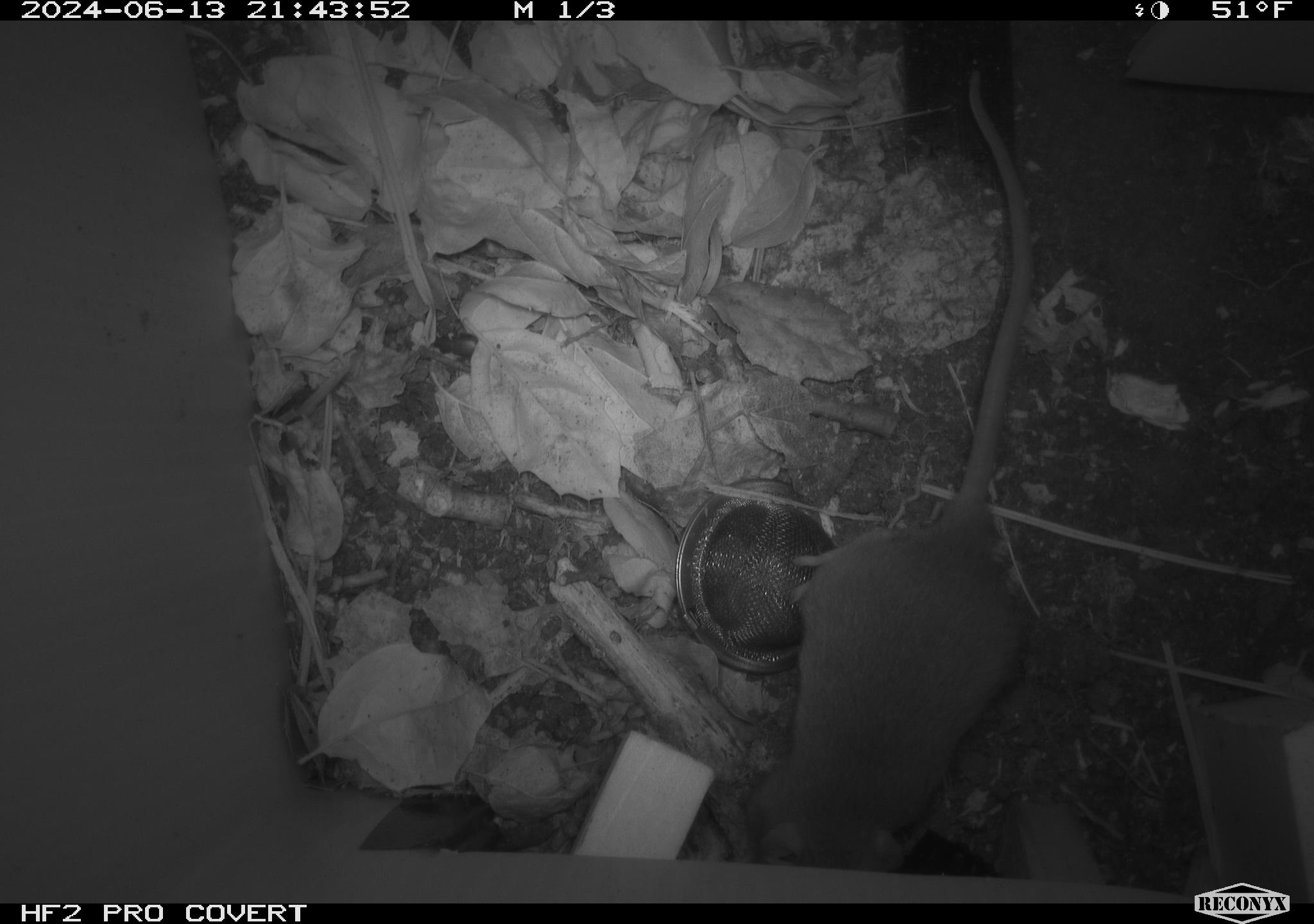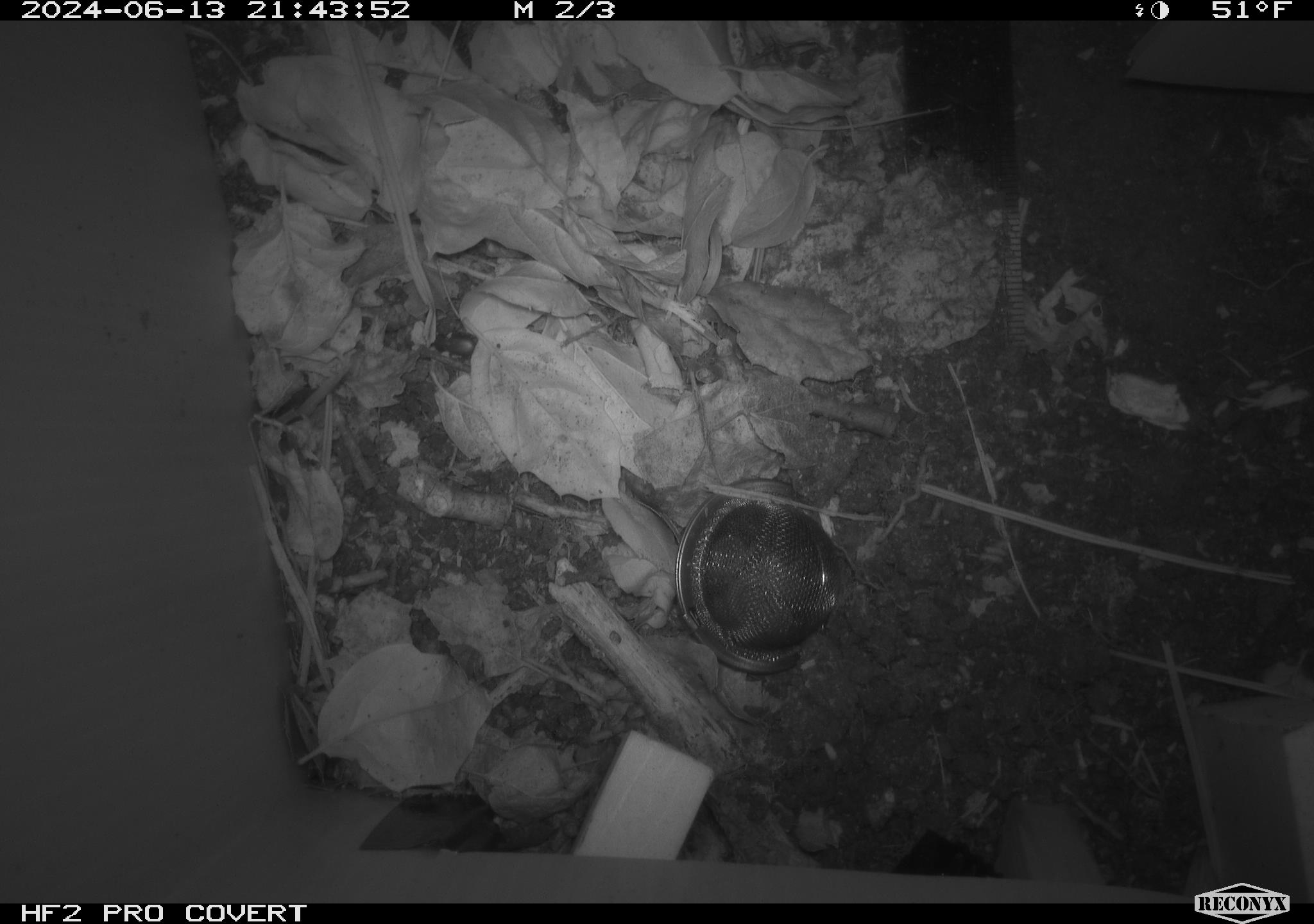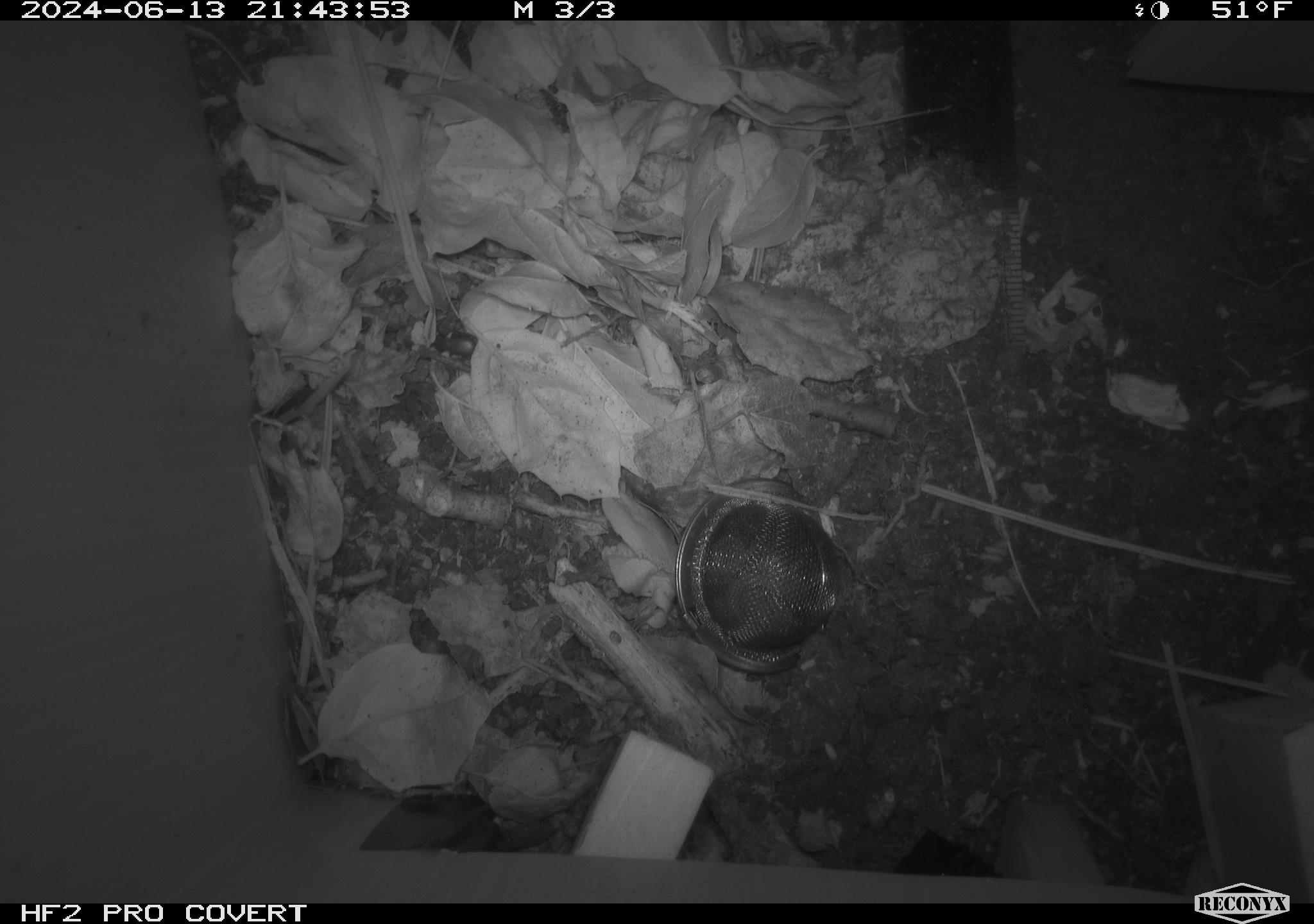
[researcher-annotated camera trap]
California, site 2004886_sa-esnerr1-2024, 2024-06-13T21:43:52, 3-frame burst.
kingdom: Animalia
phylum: Chordata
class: Mammalia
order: Rodentia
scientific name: Rodentia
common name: rodent